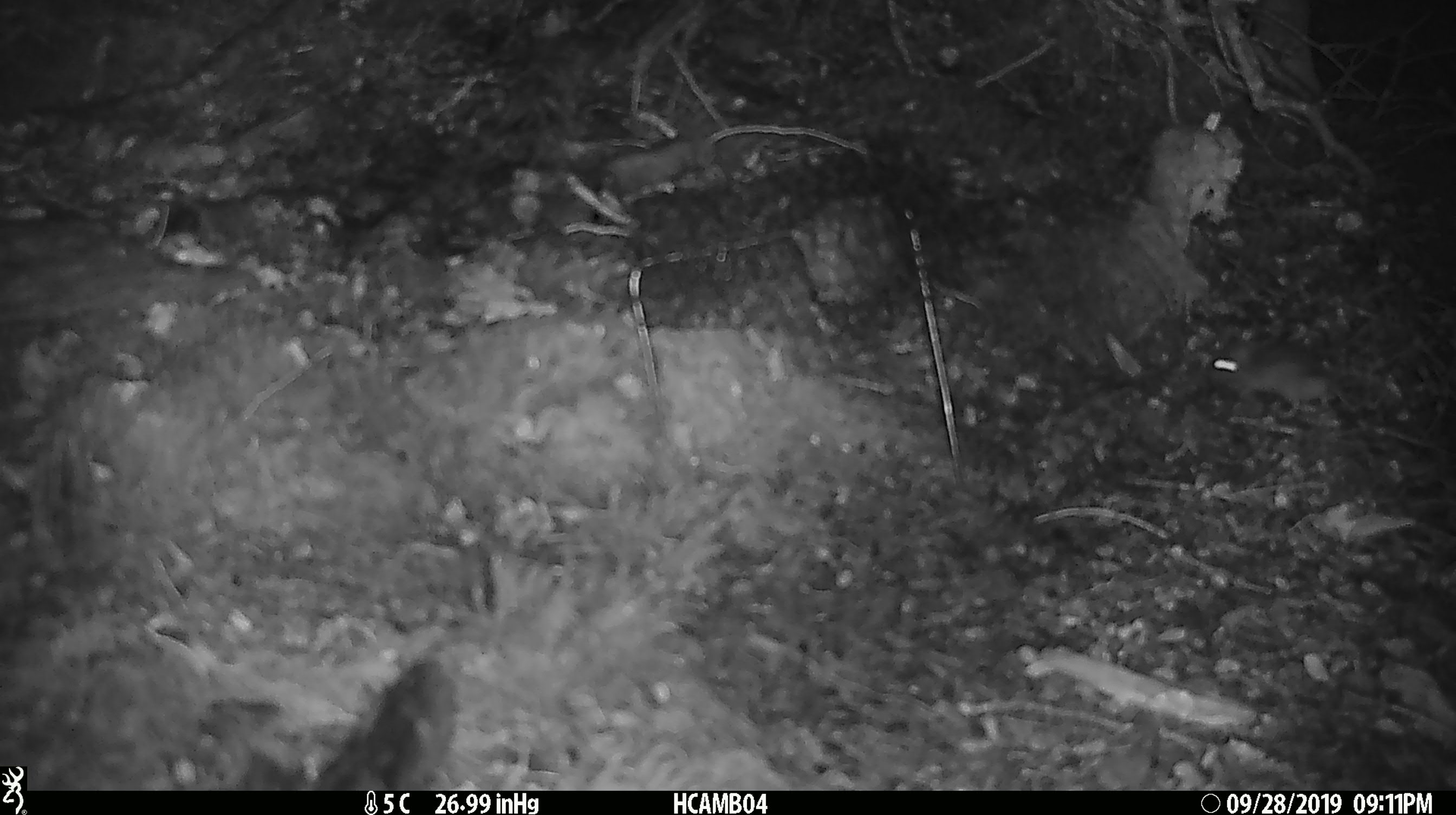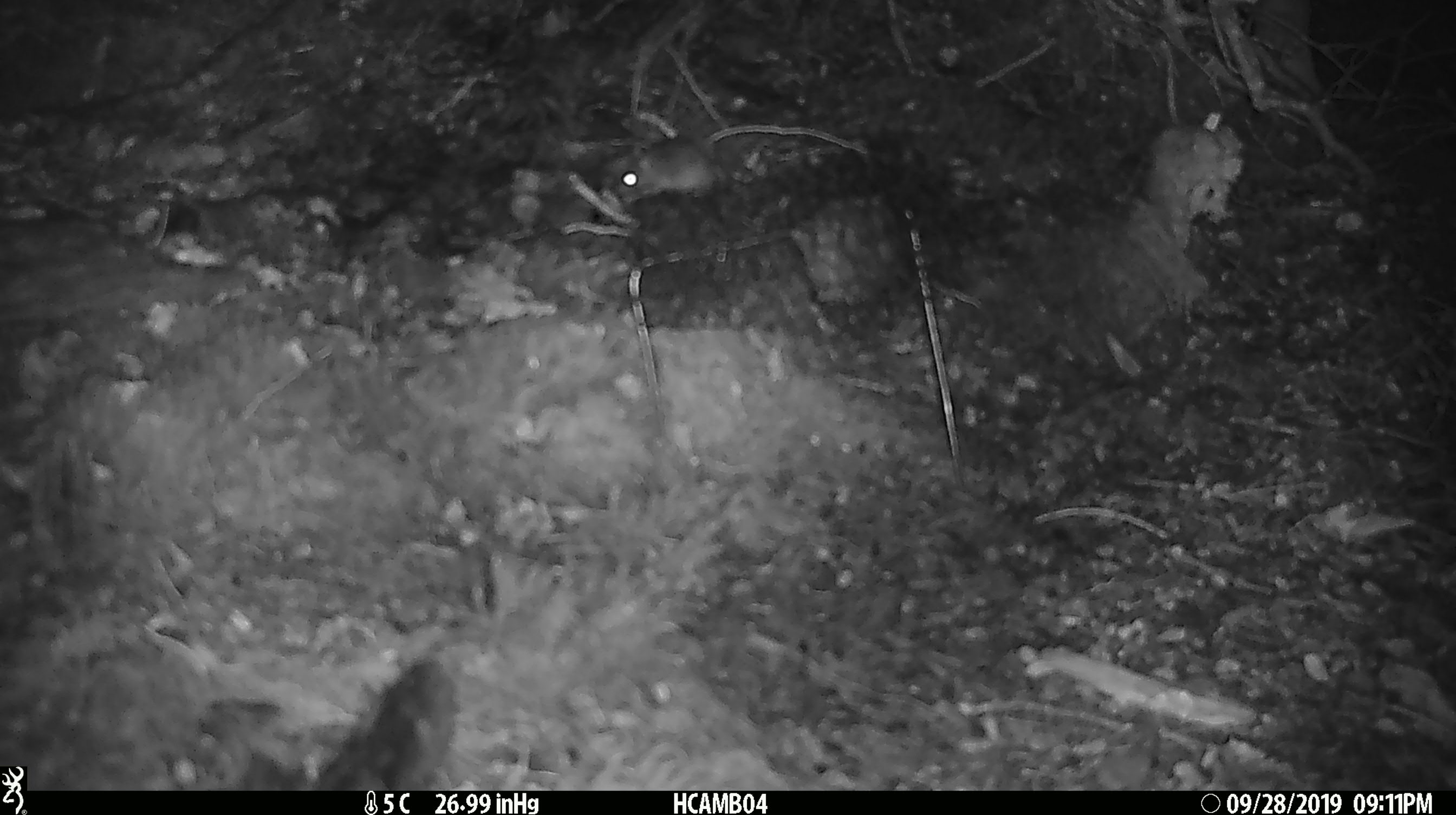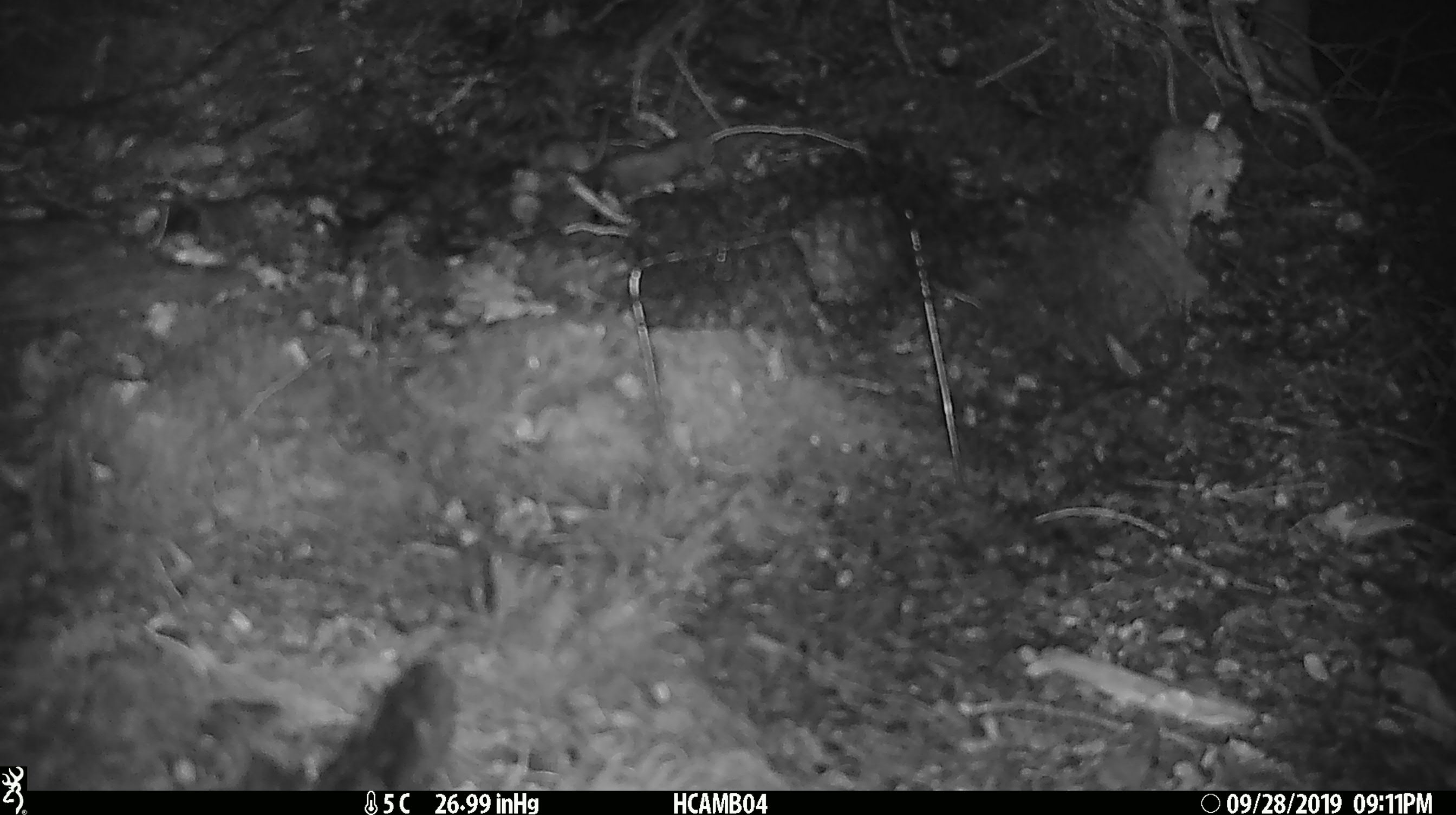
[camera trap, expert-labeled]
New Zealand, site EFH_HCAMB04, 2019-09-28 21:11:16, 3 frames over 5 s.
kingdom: Animalia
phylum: Chordata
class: Mammalia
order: Rodentia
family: Muridae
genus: Mus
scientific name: Mus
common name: mouse